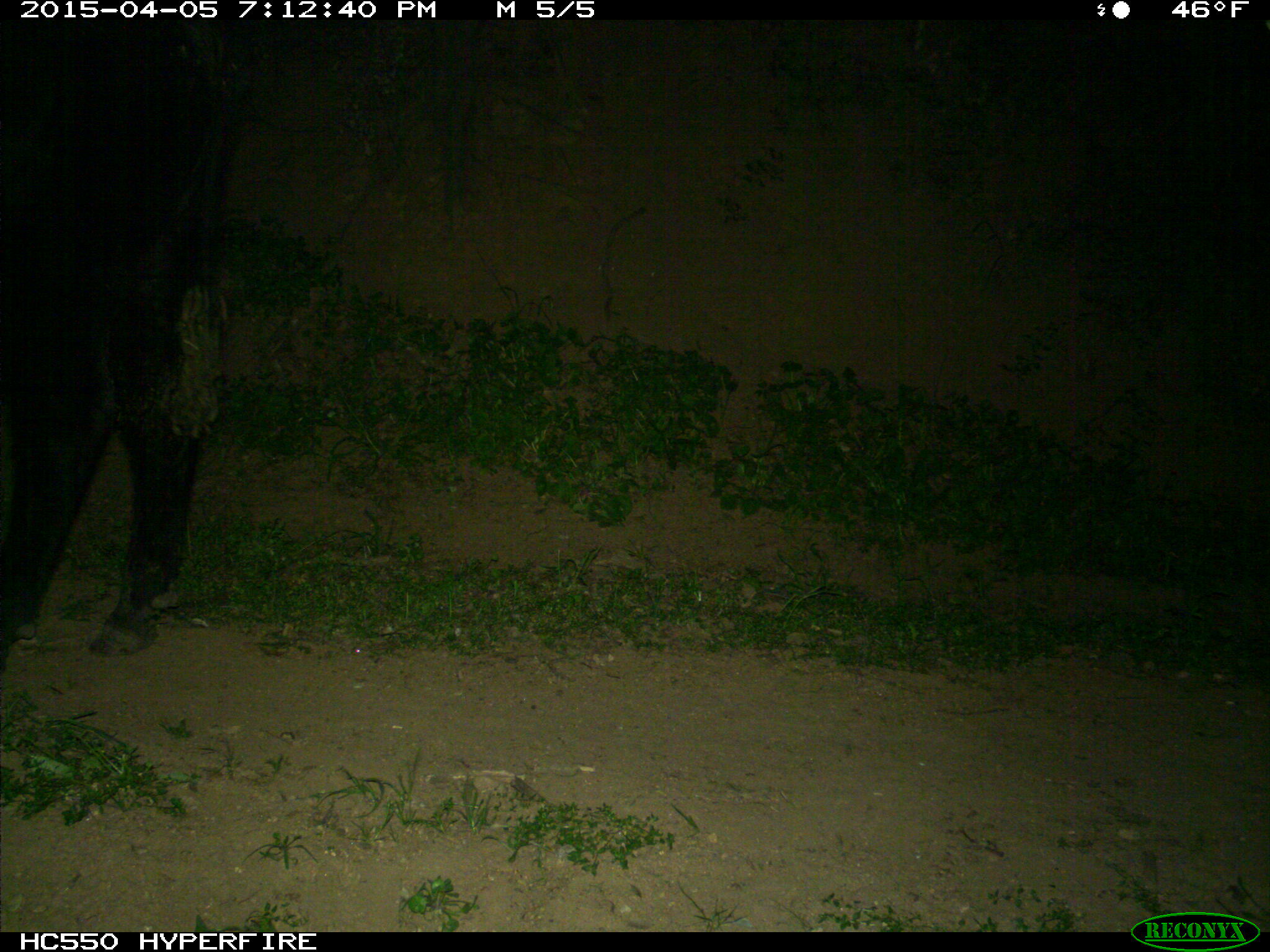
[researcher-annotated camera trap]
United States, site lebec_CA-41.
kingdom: Animalia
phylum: Chordata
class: Mammalia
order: Artiodactyla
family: Bovidae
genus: Bos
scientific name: Bos taurus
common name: domestic cow